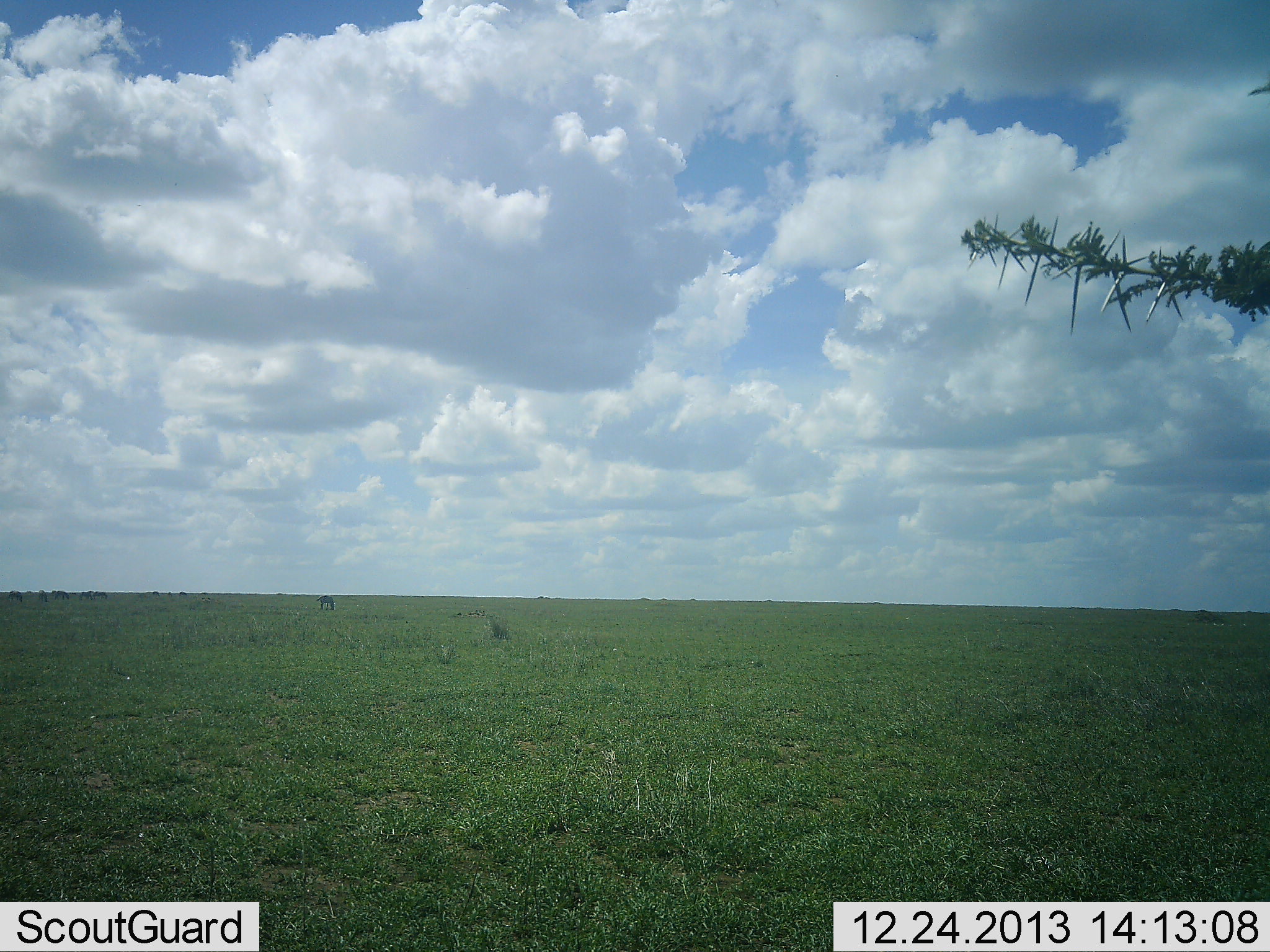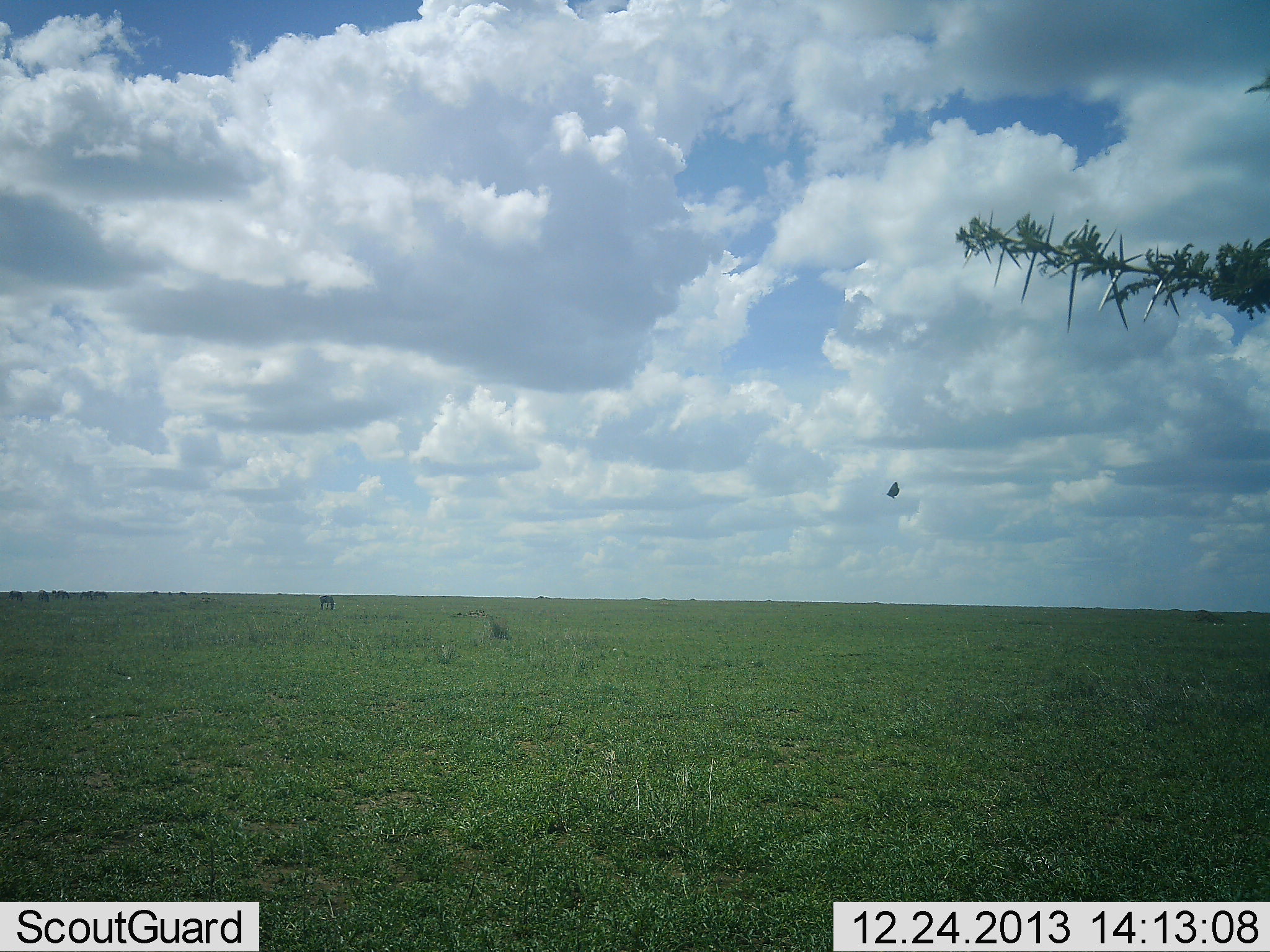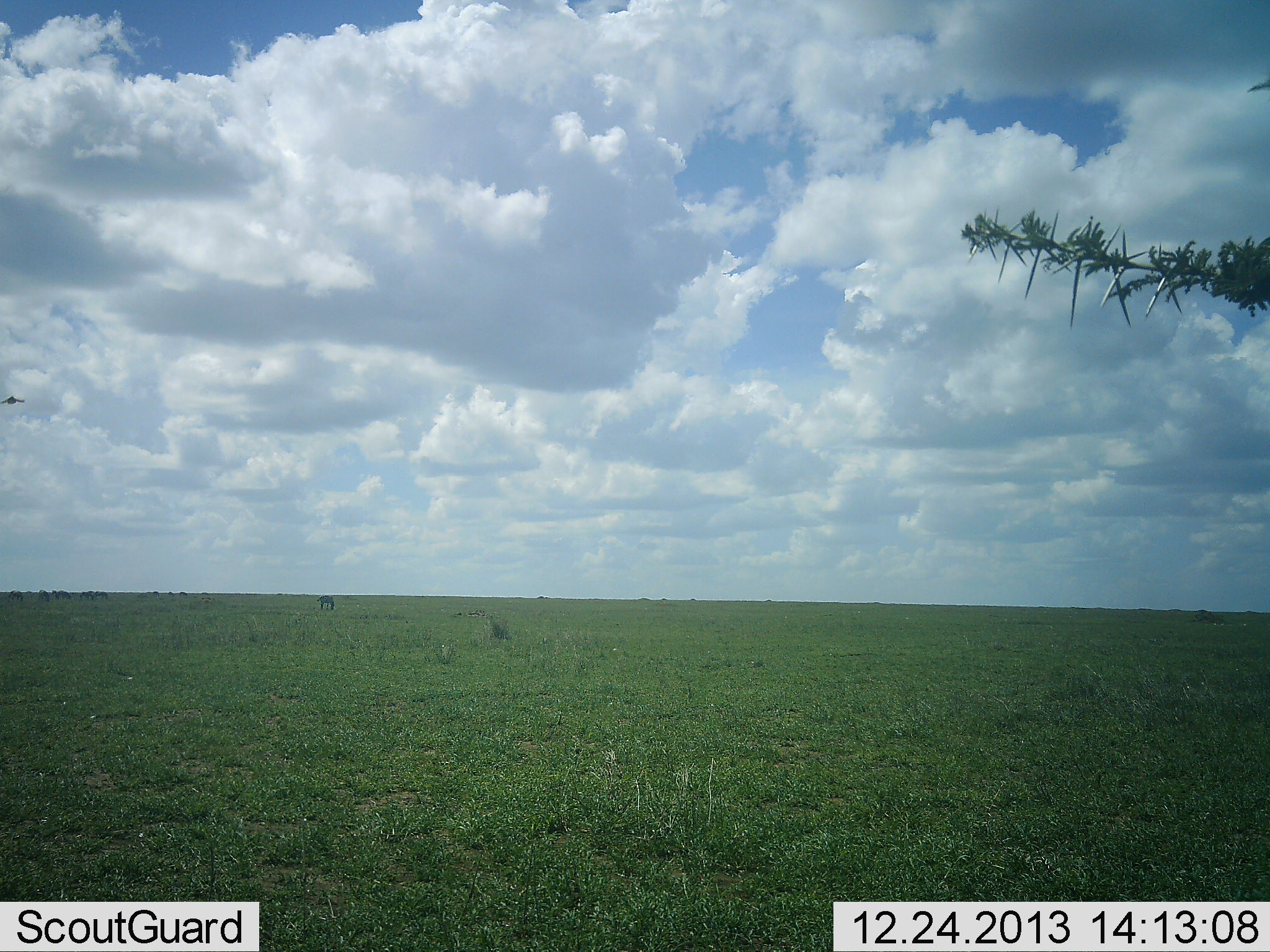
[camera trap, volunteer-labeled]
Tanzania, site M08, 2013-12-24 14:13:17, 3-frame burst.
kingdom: Animalia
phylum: Chordata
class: Aves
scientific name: Aves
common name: bird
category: otherbird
Otherbird (bird) (Aves), count 1. Behavior (volunteer vote fractions): standing 0%, resting 0%, moving 100%, interacting 0%. Young present (vote fraction): 0%. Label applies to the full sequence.